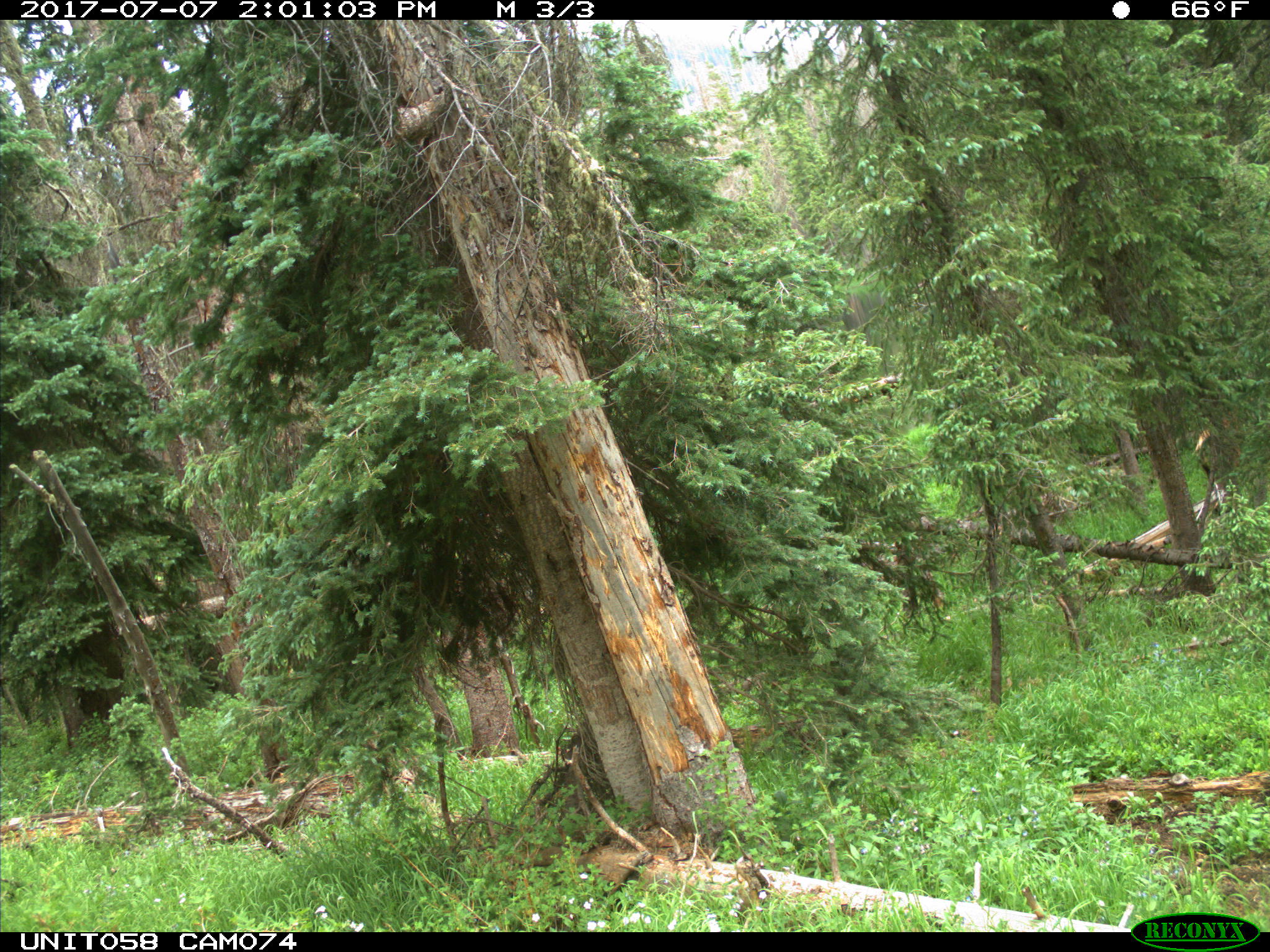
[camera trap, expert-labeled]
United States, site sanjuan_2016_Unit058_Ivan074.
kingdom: Animalia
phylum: Chordata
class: Mammalia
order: Artiodactyla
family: Cervidae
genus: Cervus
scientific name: Cervus elaphus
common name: red deer